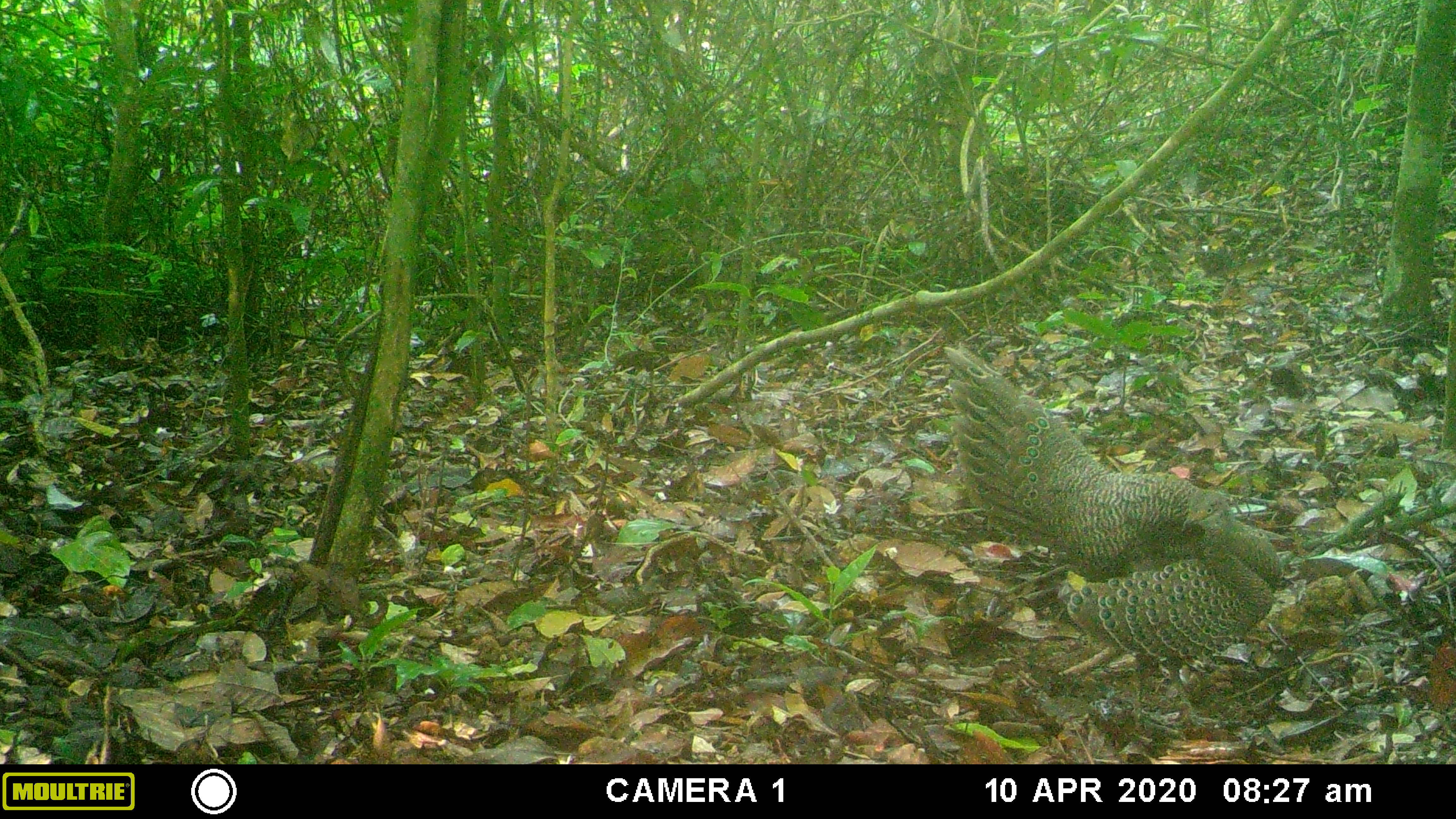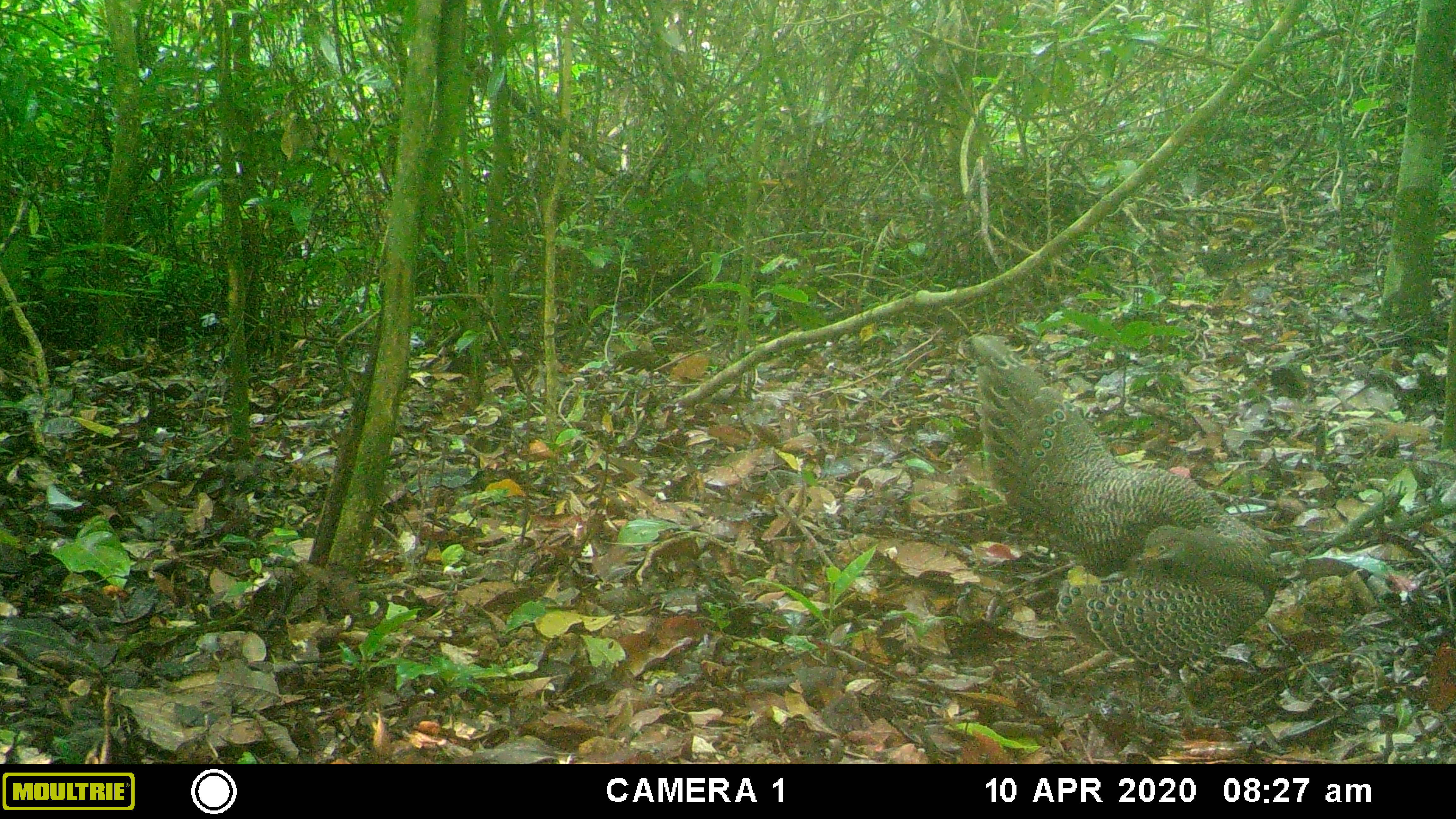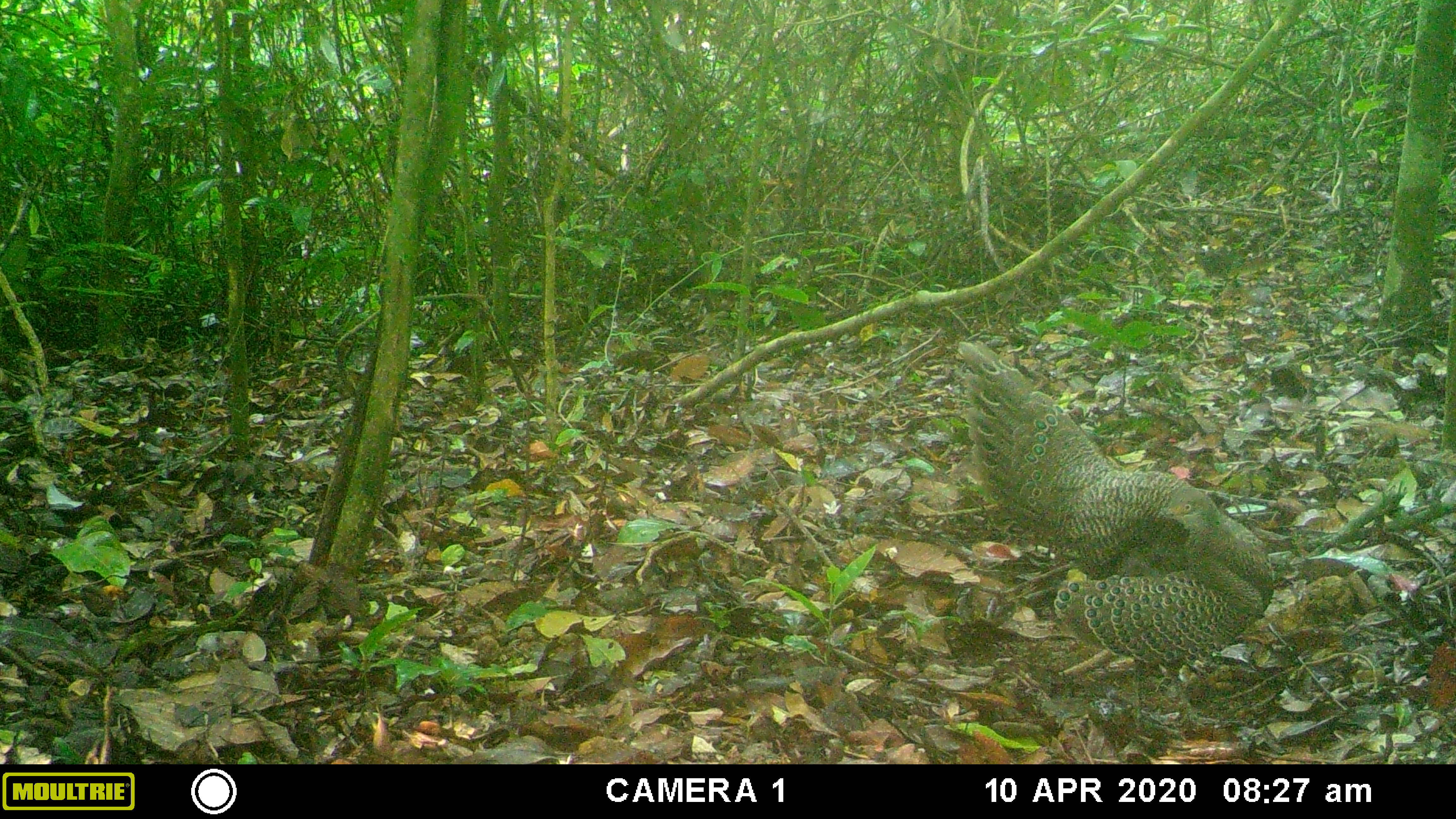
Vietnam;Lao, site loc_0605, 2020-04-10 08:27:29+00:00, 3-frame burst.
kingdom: Animalia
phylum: Chordata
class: Aves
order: Galliformes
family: Phasianidae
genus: Polyplectron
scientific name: Polyplectron bicalcaratum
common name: gray peacock-pheasant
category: grey peacock pheasant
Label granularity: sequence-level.